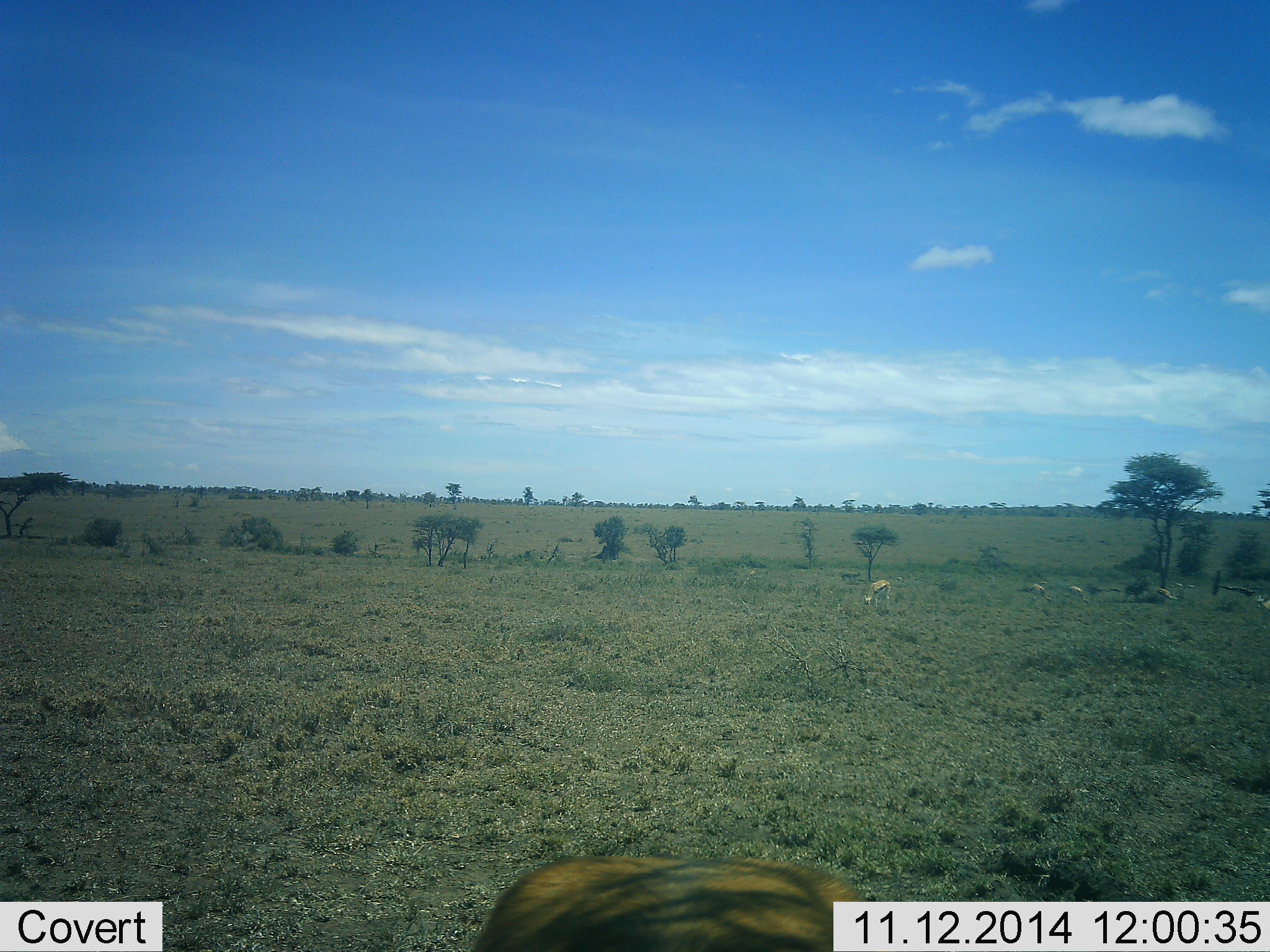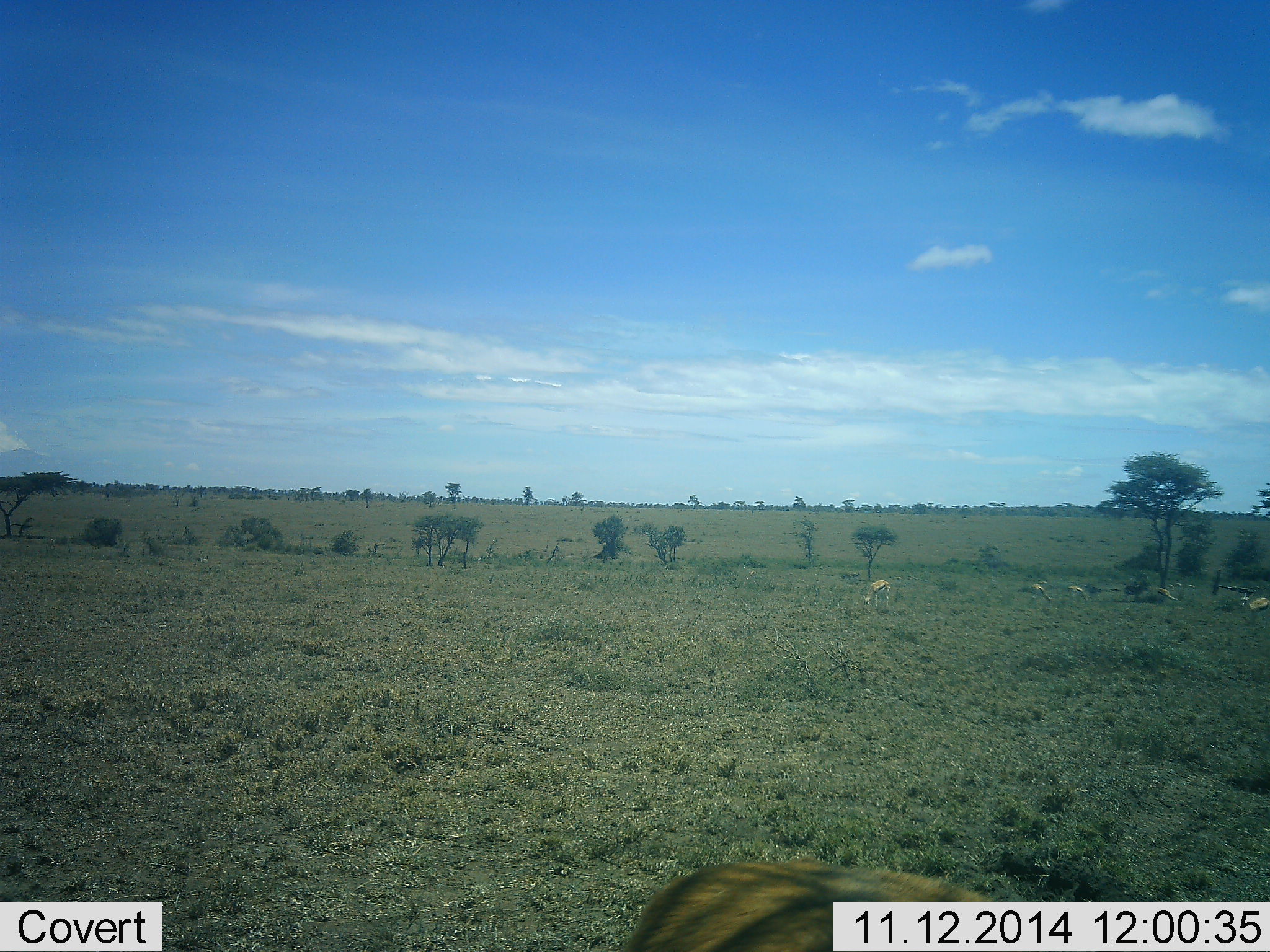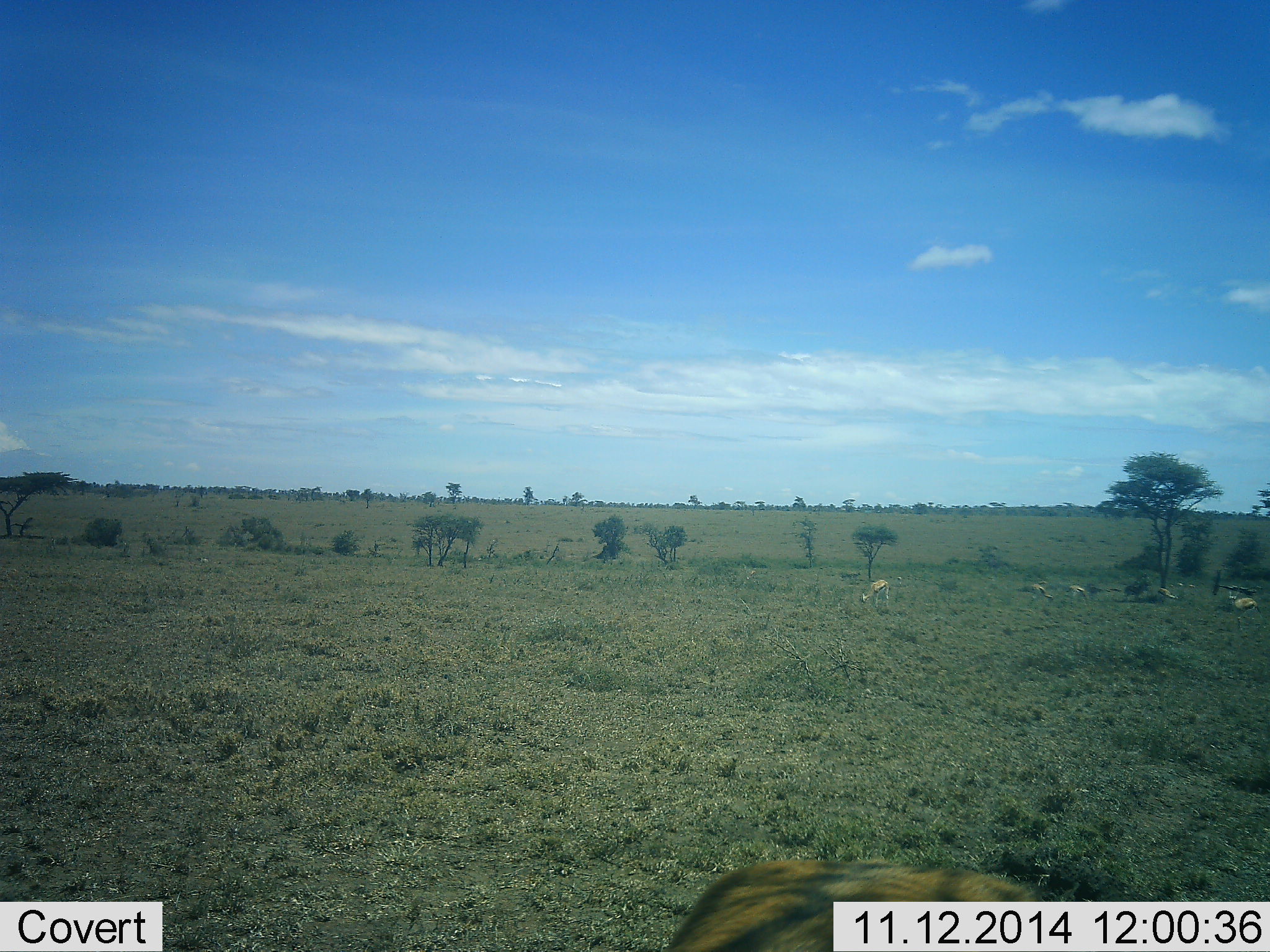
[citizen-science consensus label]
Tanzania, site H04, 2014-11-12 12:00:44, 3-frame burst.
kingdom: Animalia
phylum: Chordata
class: Mammalia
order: Artiodactyla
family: Bovidae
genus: Eudorcas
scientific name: Eudorcas thomsonii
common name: thomson's gazelle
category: gazellethomsons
Gazellethomsons (thomson's gazelle) (Eudorcas thomsonii), count 6. Behavior (volunteer vote fractions): standing 50%, resting 25%, moving 42%, interacting 0%. Young present (vote fraction): 0%. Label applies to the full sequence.